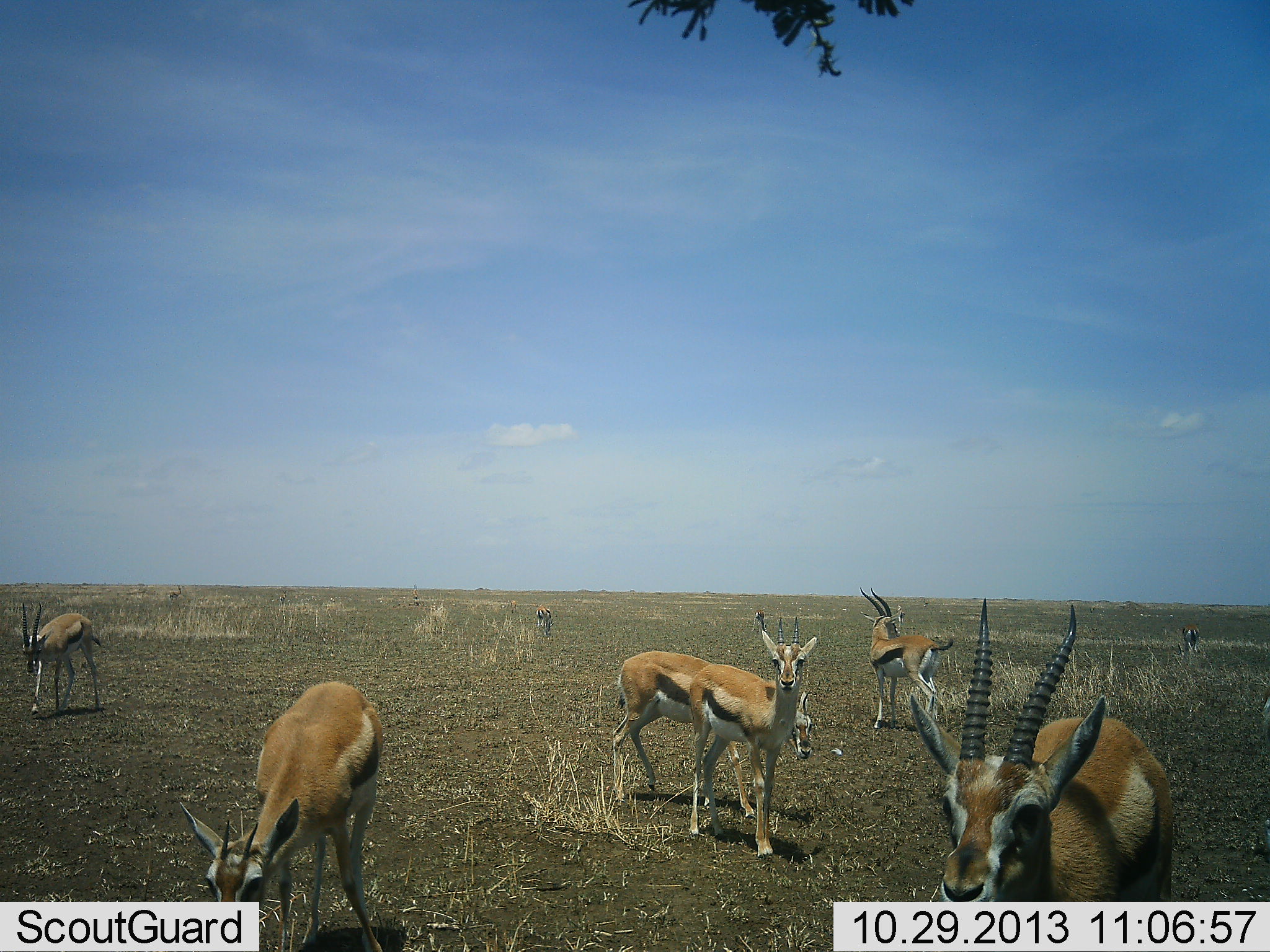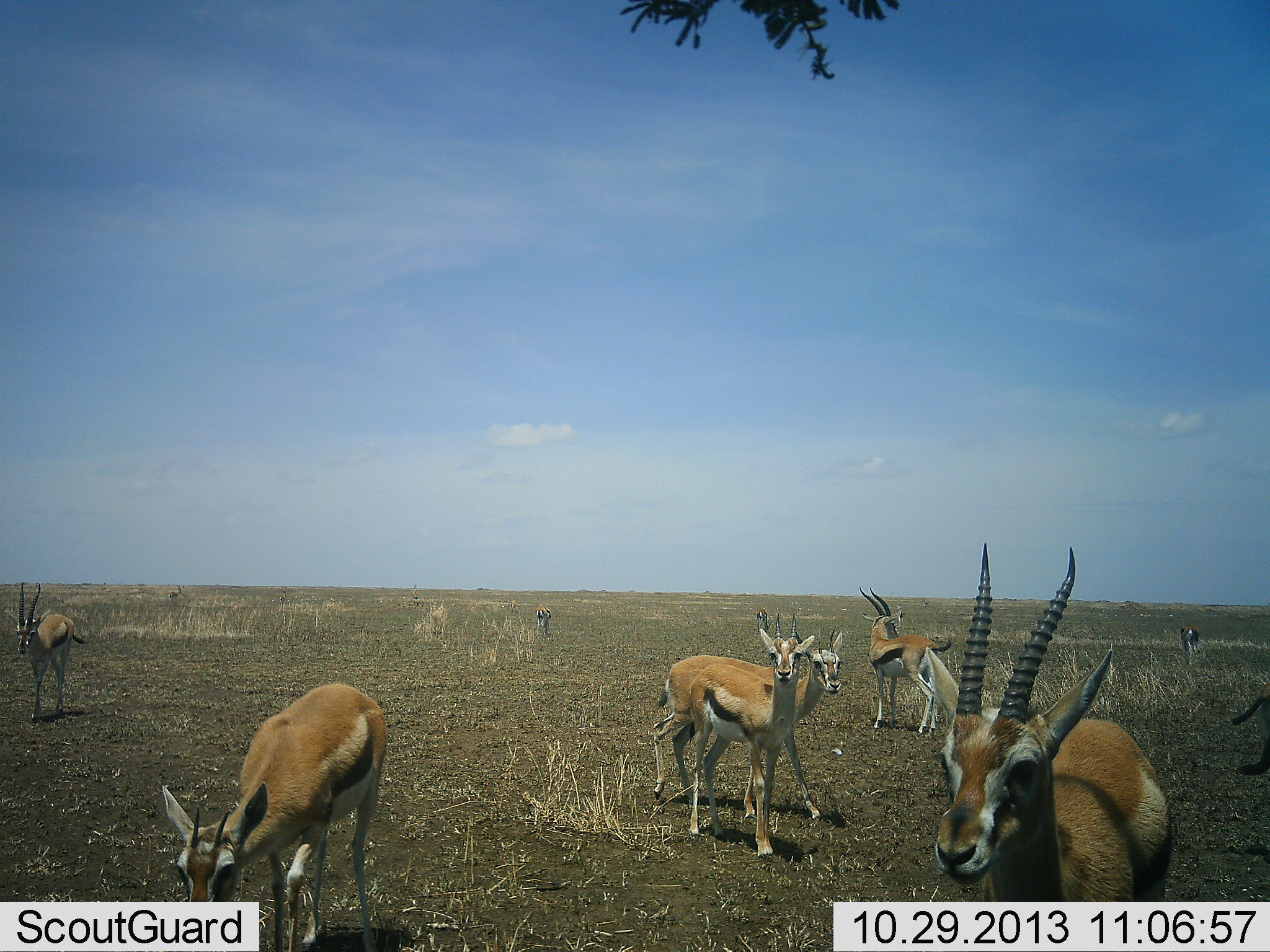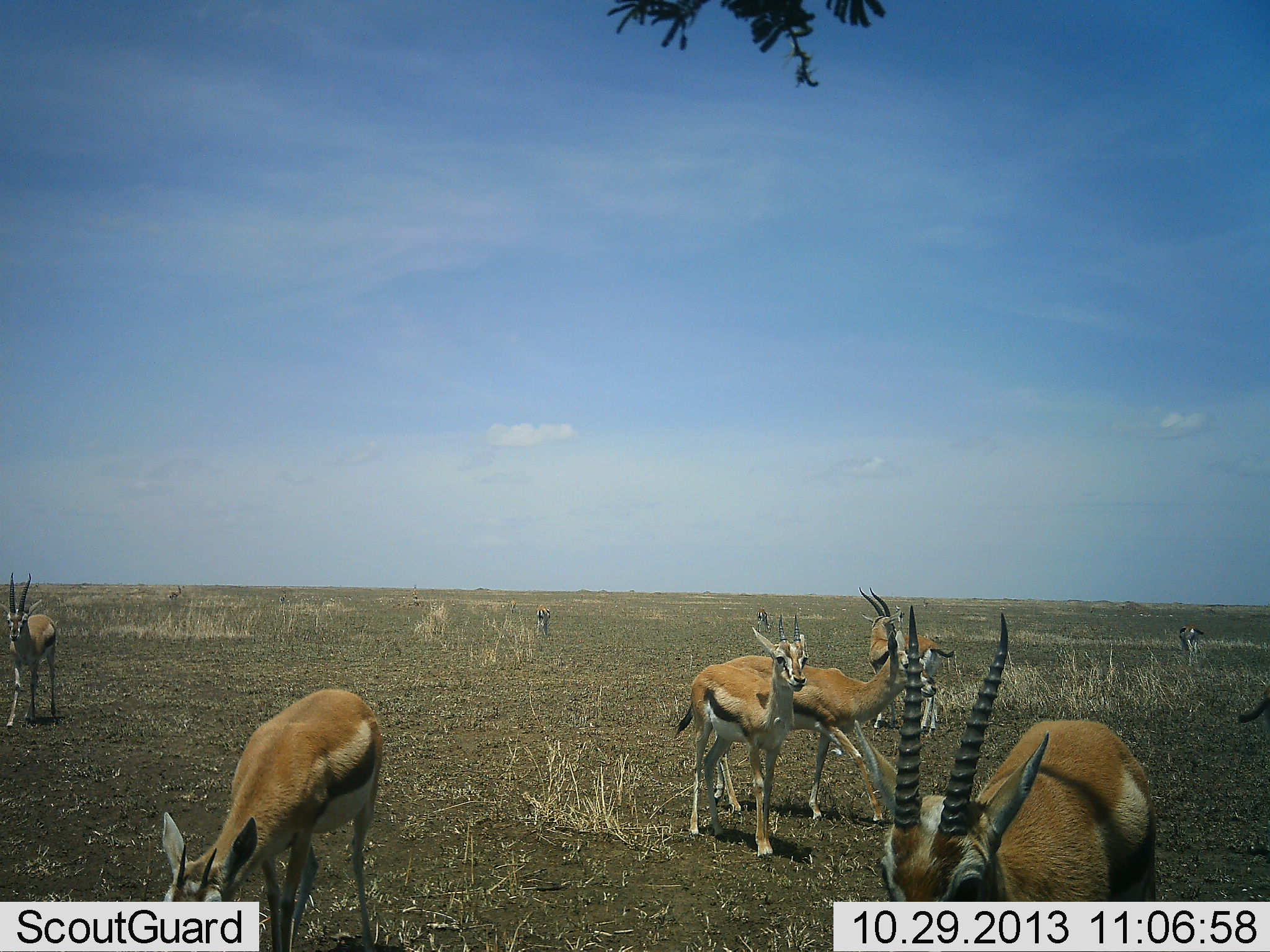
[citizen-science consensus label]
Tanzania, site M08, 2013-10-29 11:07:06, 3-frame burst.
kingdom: Animalia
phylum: Chordata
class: Mammalia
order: Artiodactyla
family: Bovidae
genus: Eudorcas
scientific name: Eudorcas thomsonii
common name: thomson's gazelle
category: gazellethomsons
Gazellethomsons (thomson's gazelle) (Eudorcas thomsonii), count 9. Behavior (volunteer vote fractions): standing 83%, resting 9%, moving 60%, interacting 6%. Young present (vote fraction): 9%. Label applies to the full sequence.